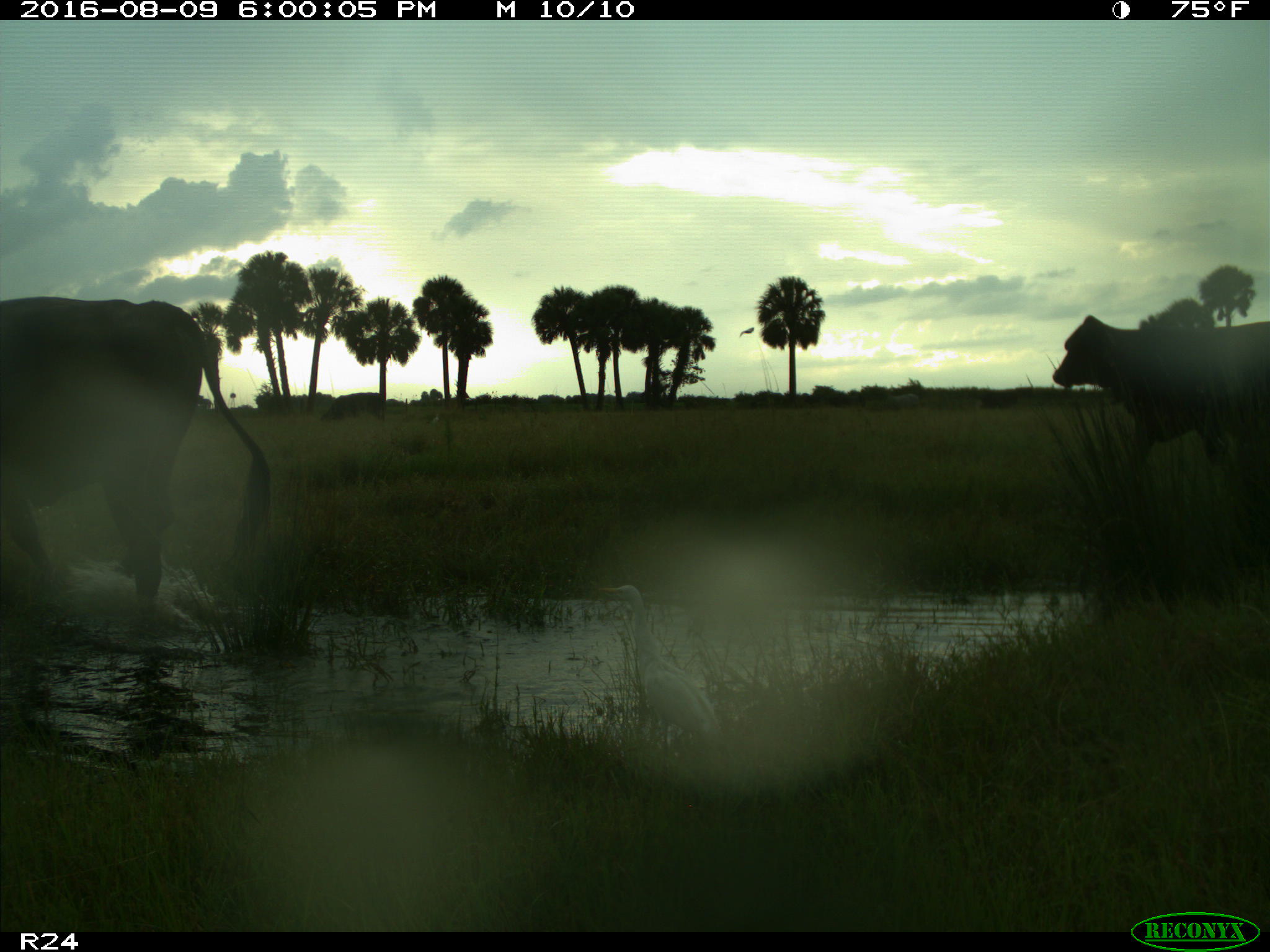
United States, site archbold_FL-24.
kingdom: Animalia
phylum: Chordata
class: Mammalia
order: Artiodactyla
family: Bovidae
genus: Bos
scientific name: Bos taurus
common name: domestic cow